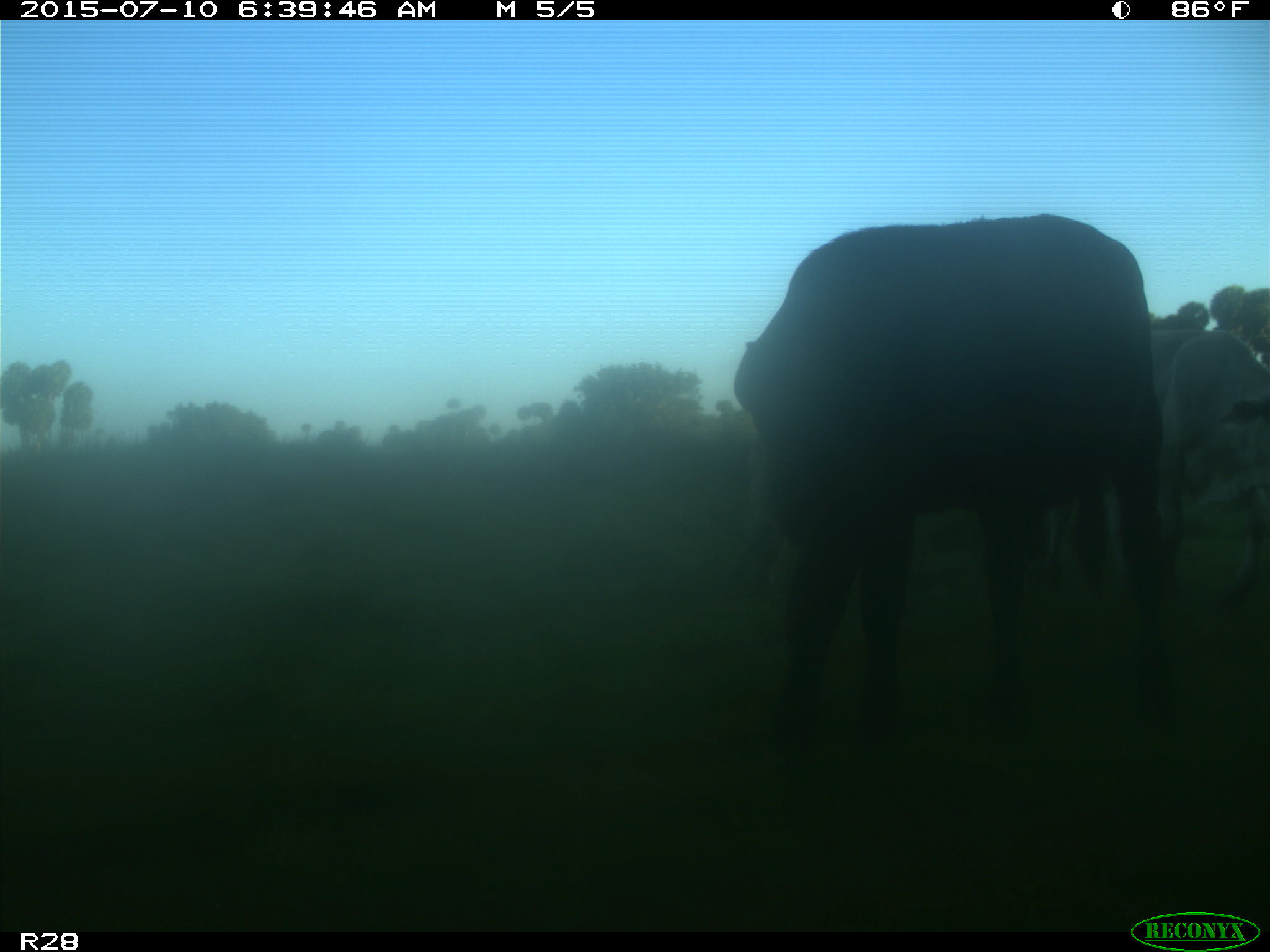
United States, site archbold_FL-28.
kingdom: Animalia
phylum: Chordata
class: Mammalia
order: Artiodactyla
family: Bovidae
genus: Bos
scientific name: Bos taurus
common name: domestic cow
Bos taurus (domestic cow).